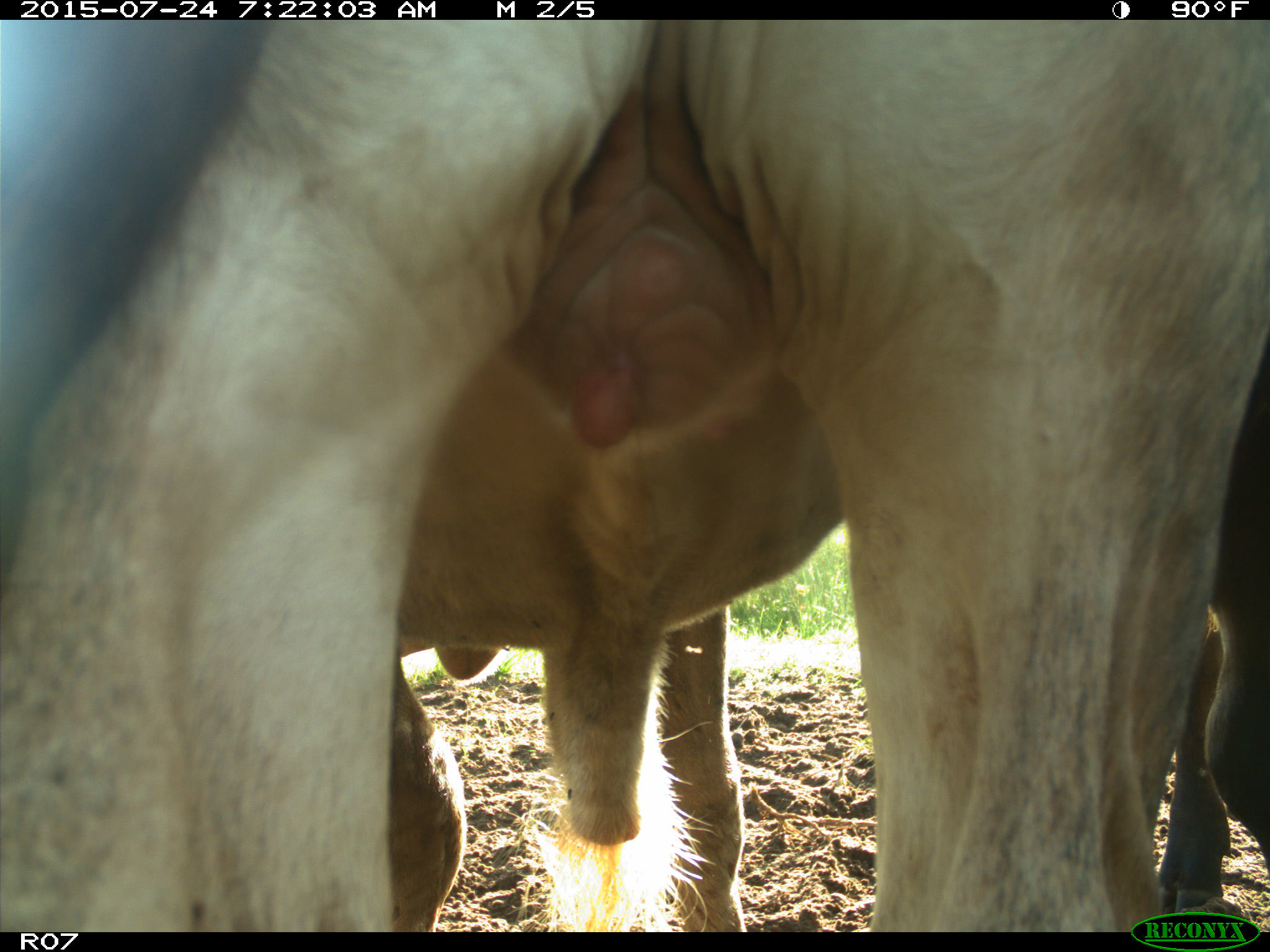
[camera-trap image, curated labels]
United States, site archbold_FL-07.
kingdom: Animalia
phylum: Chordata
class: Mammalia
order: Artiodactyla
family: Bovidae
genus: Bos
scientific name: Bos taurus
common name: domestic cow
Bos taurus (domestic cow).